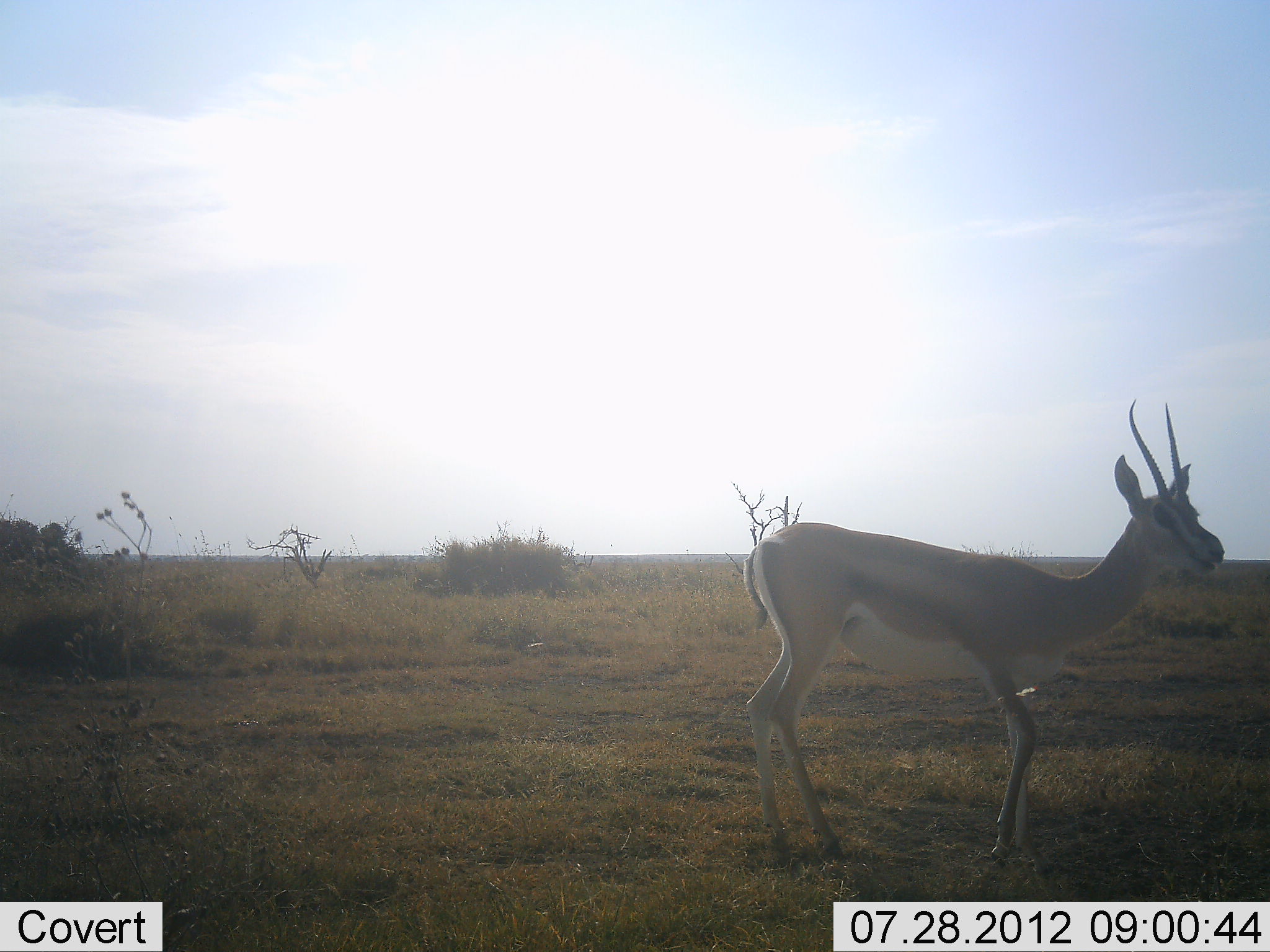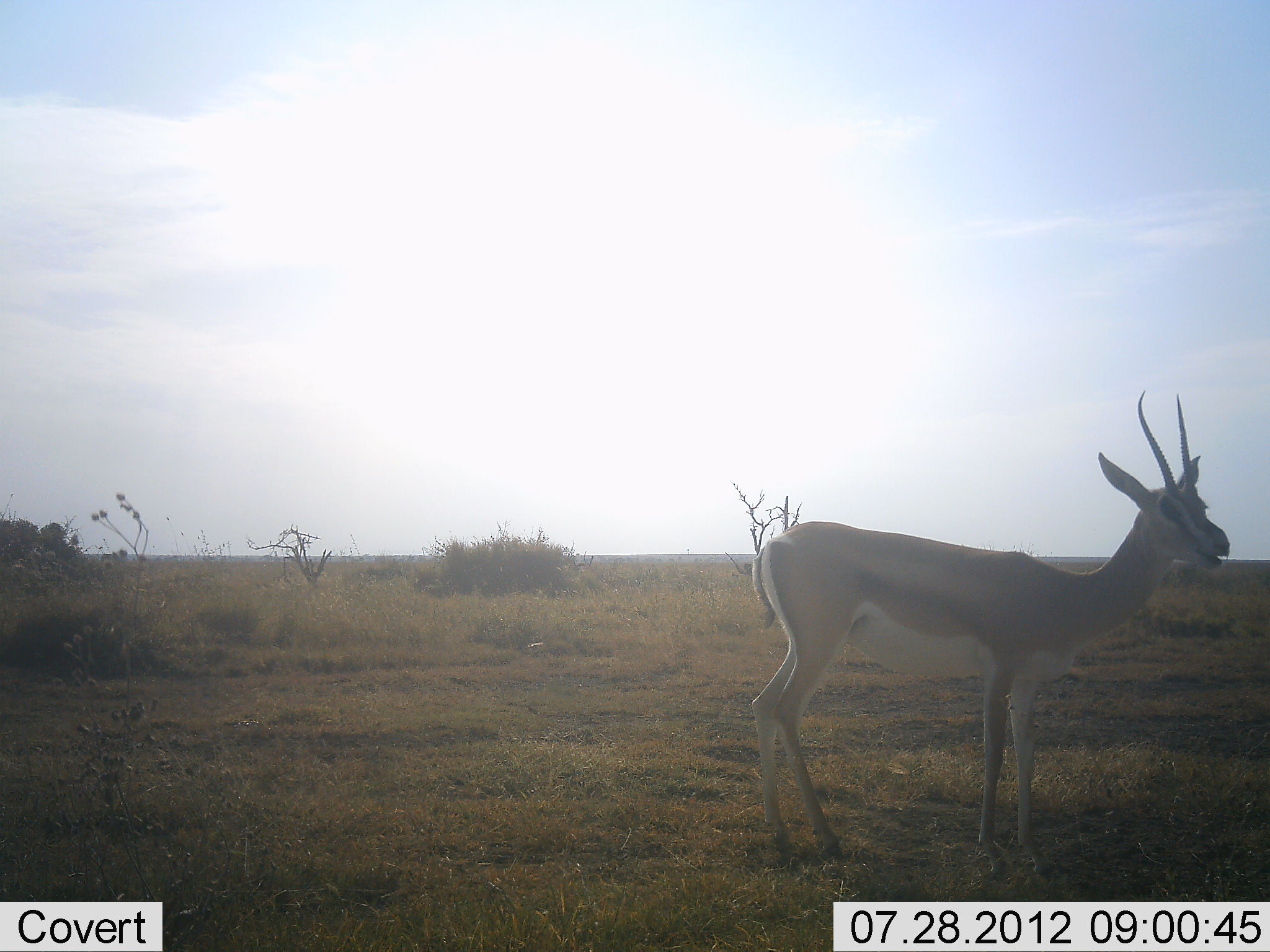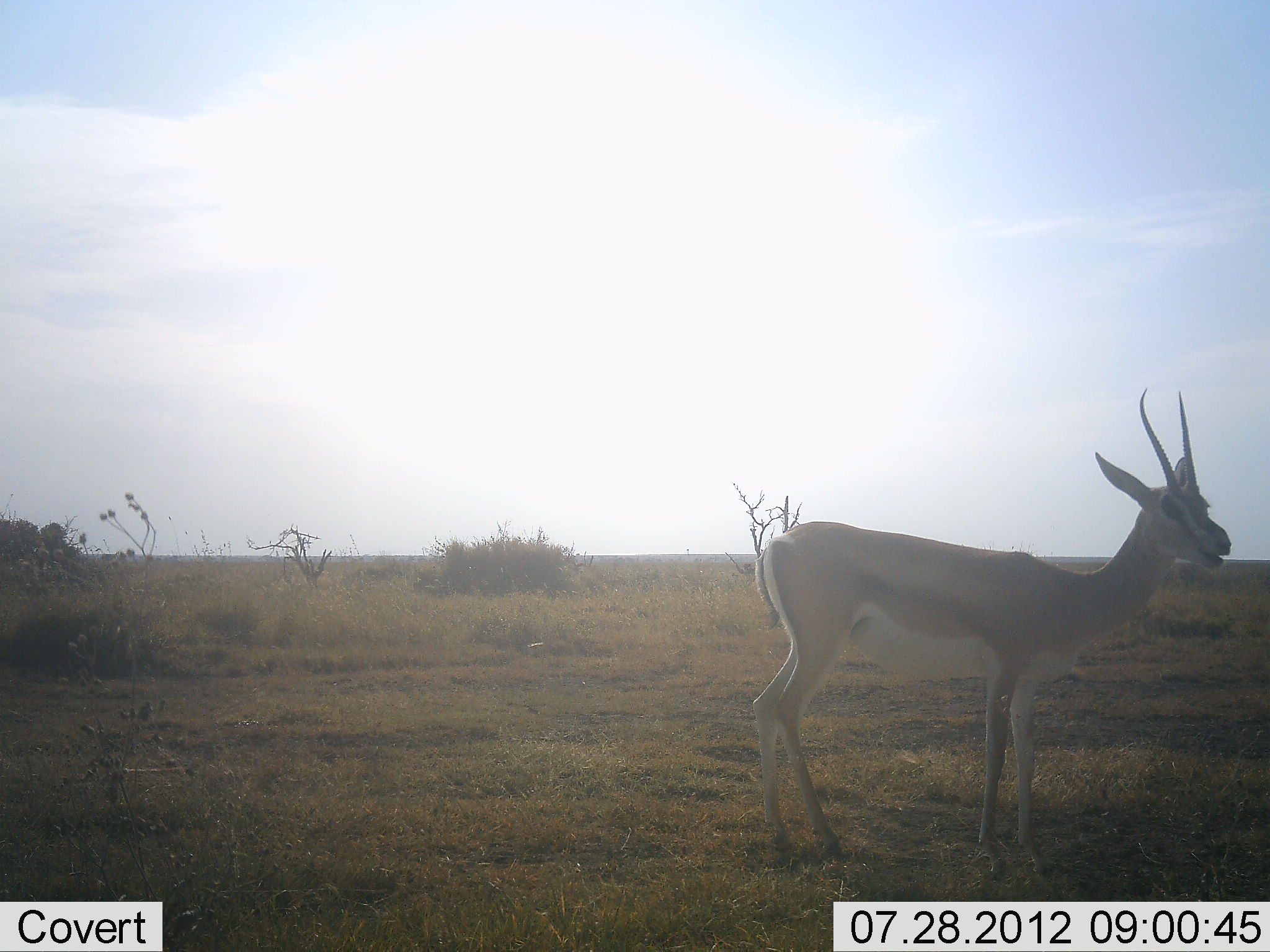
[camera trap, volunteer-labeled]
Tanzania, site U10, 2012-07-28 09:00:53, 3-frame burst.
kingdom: Animalia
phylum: Chordata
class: Mammalia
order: Artiodactyla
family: Bovidae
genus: Nanger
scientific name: Nanger granti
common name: grant's gazelle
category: gazellegrants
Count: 1.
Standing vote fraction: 100%.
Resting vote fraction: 0%.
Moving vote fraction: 0%.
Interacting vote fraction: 0%.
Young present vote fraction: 10%.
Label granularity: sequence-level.